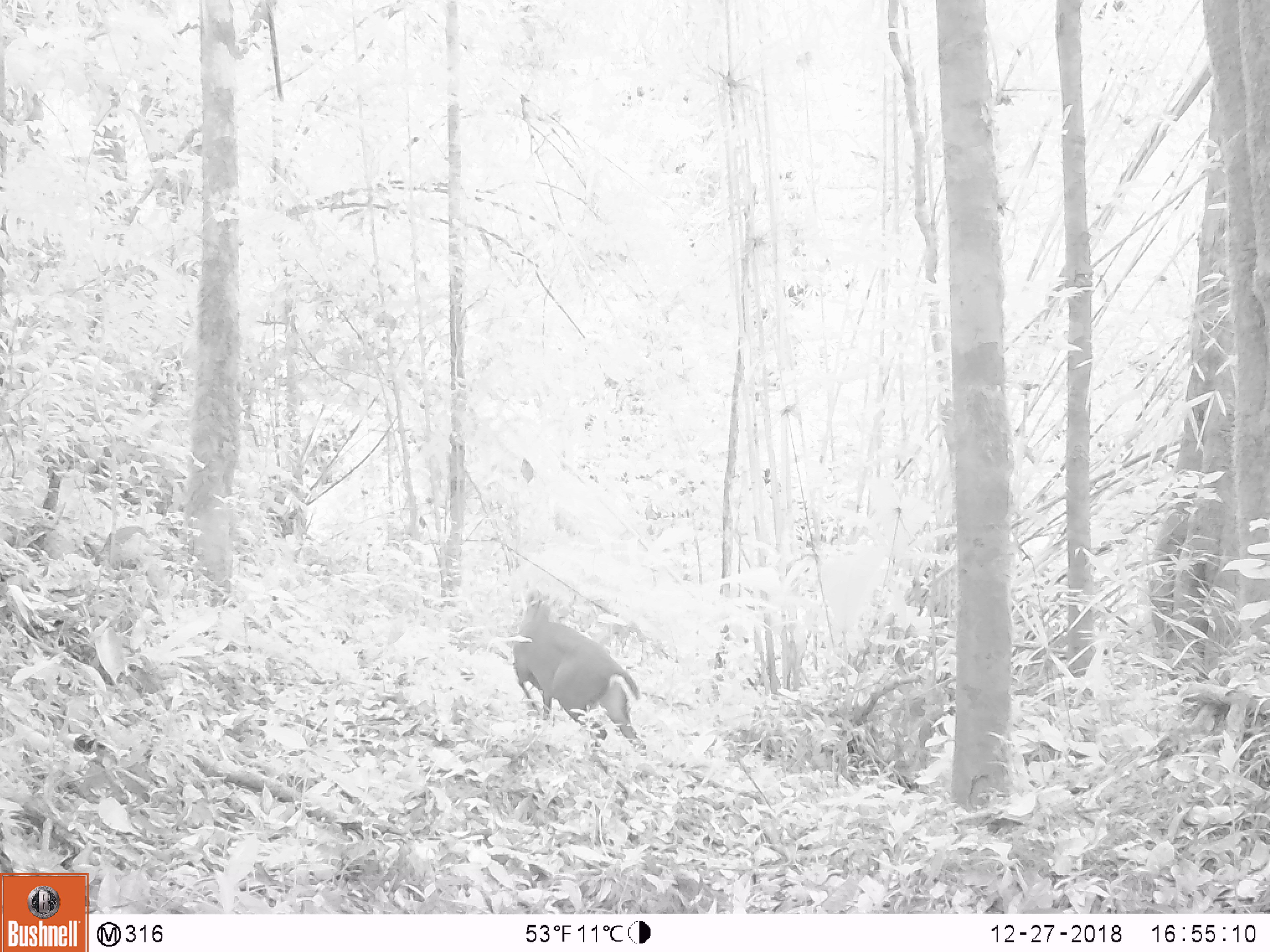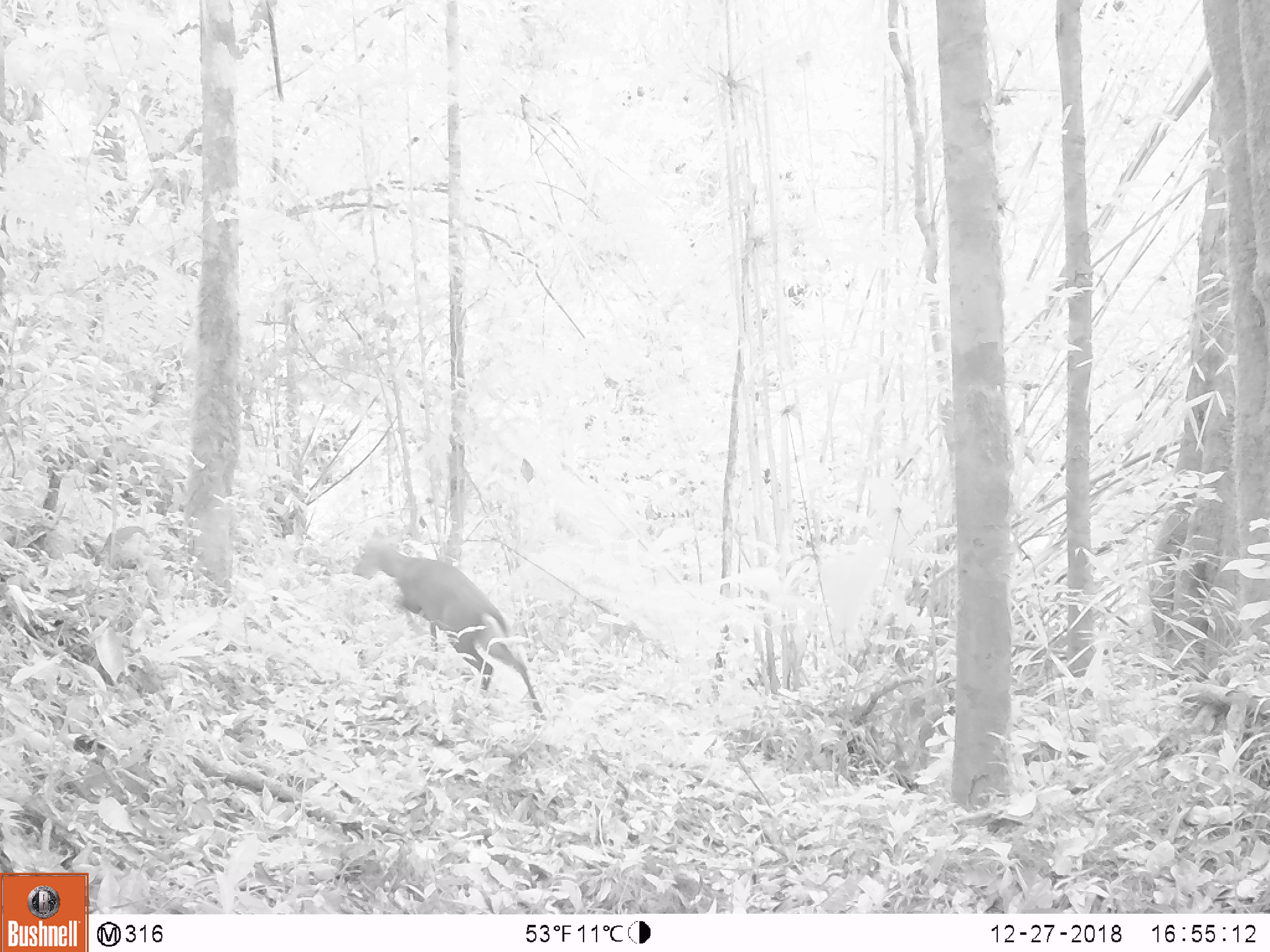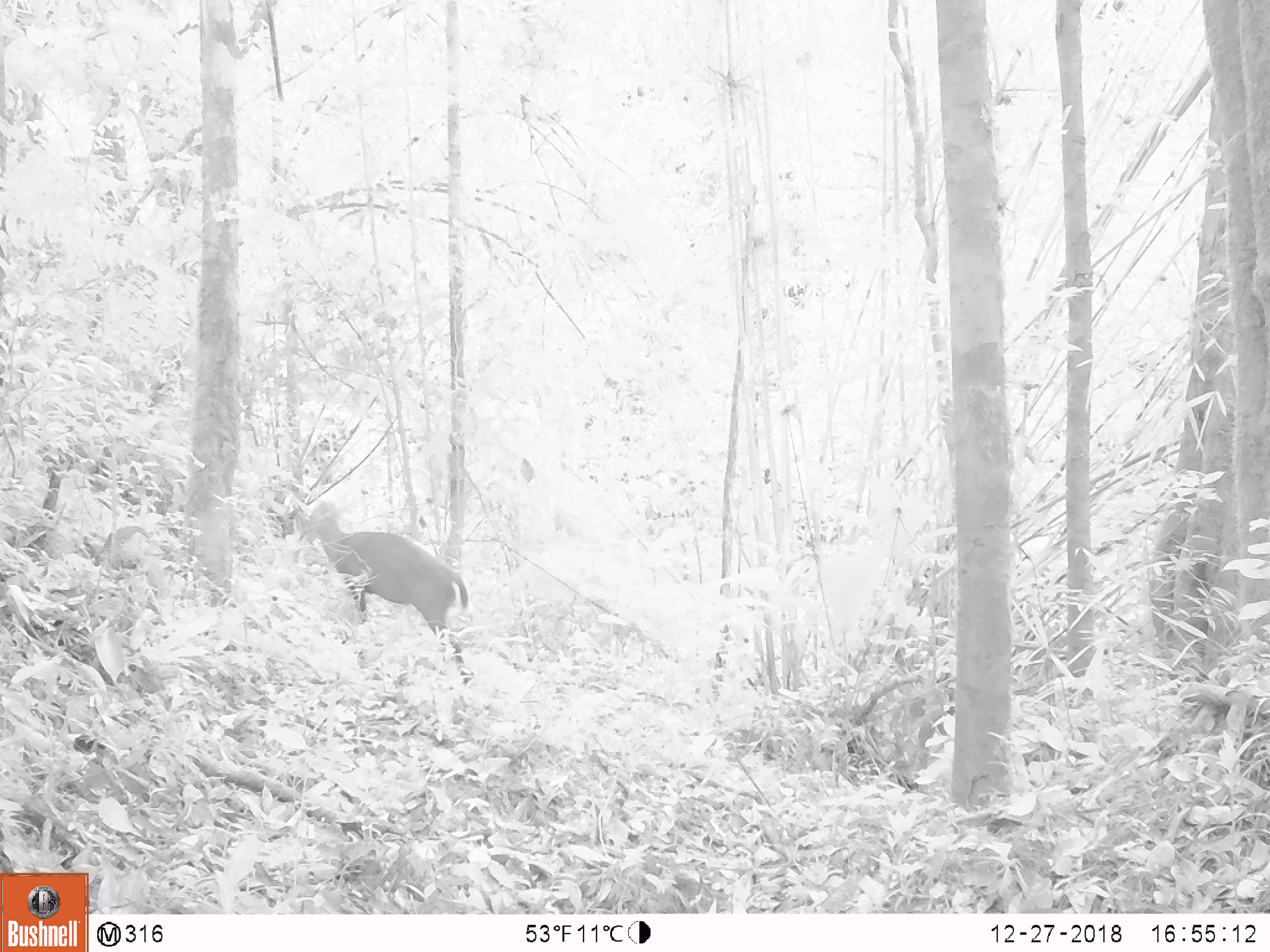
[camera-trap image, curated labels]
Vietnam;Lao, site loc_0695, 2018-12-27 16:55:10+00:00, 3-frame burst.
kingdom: Animalia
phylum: Chordata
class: Mammalia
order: Artiodactyla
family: Cervidae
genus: Muntiacus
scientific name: Muntiacus rooseveltorum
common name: roosevelt's muntjac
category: roosevelts muntjac group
Roosevelts muntjac group (roosevelt's muntjac) (Muntiacus rooseveltorum). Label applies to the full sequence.